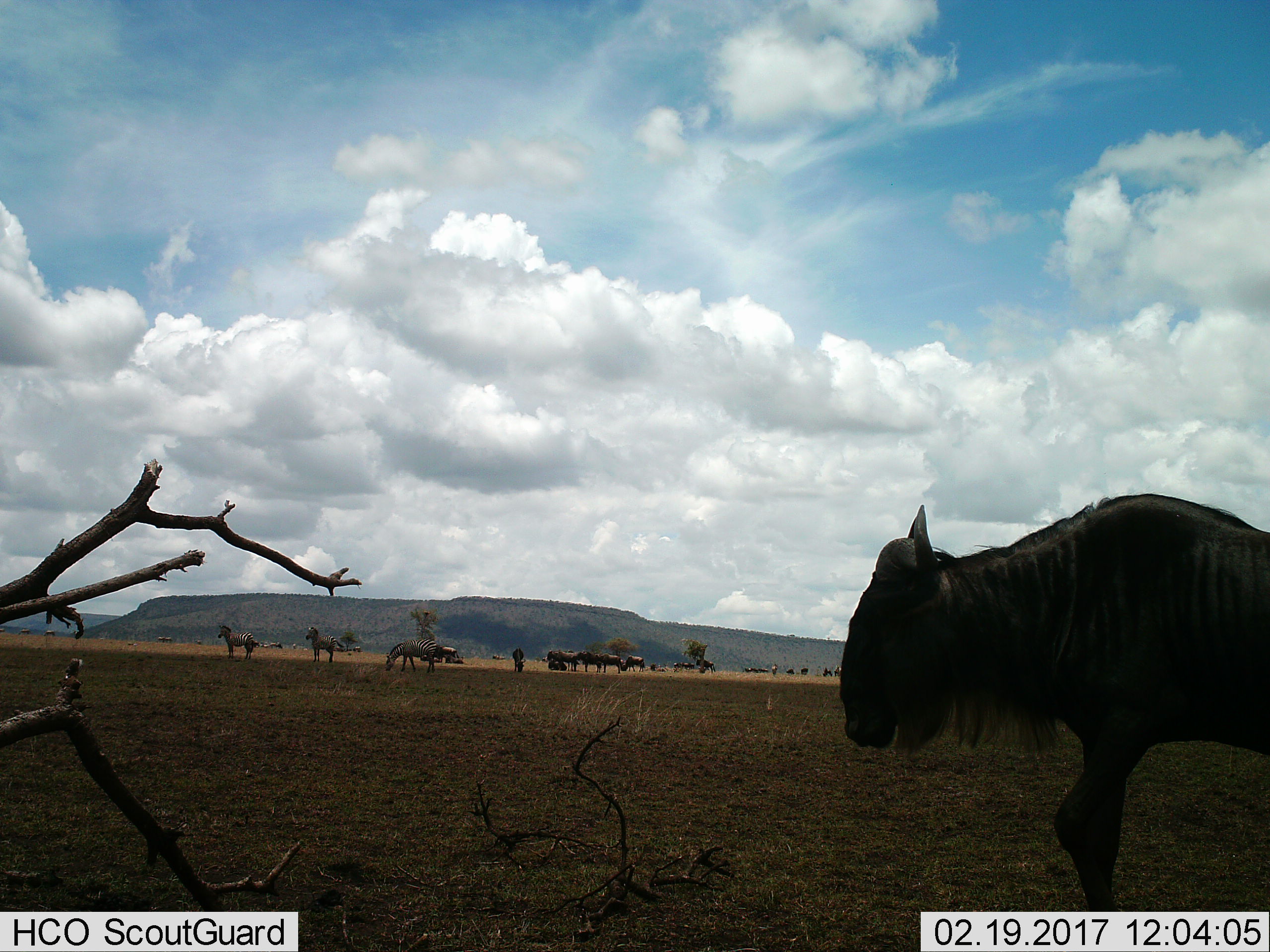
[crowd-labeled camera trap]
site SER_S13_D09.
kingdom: Animalia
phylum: Chordata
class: Mammalia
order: Artiodactyla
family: Bovidae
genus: Connochaetes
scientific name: Connochaetes taurinus taurinus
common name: blue wildebeest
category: wildebeestblue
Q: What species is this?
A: Wildebeestblue (blue wildebeest) (Connochaetes taurinus taurinus).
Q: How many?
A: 11-50.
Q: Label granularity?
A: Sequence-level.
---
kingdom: Animalia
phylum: Chordata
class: Mammalia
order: Perissodactyla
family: Equidae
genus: Equus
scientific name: Equus quagga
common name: plains zebra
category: zebraplains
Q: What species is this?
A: Zebraplains (plains zebra) (Equus quagga).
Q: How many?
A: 3.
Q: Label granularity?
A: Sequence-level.